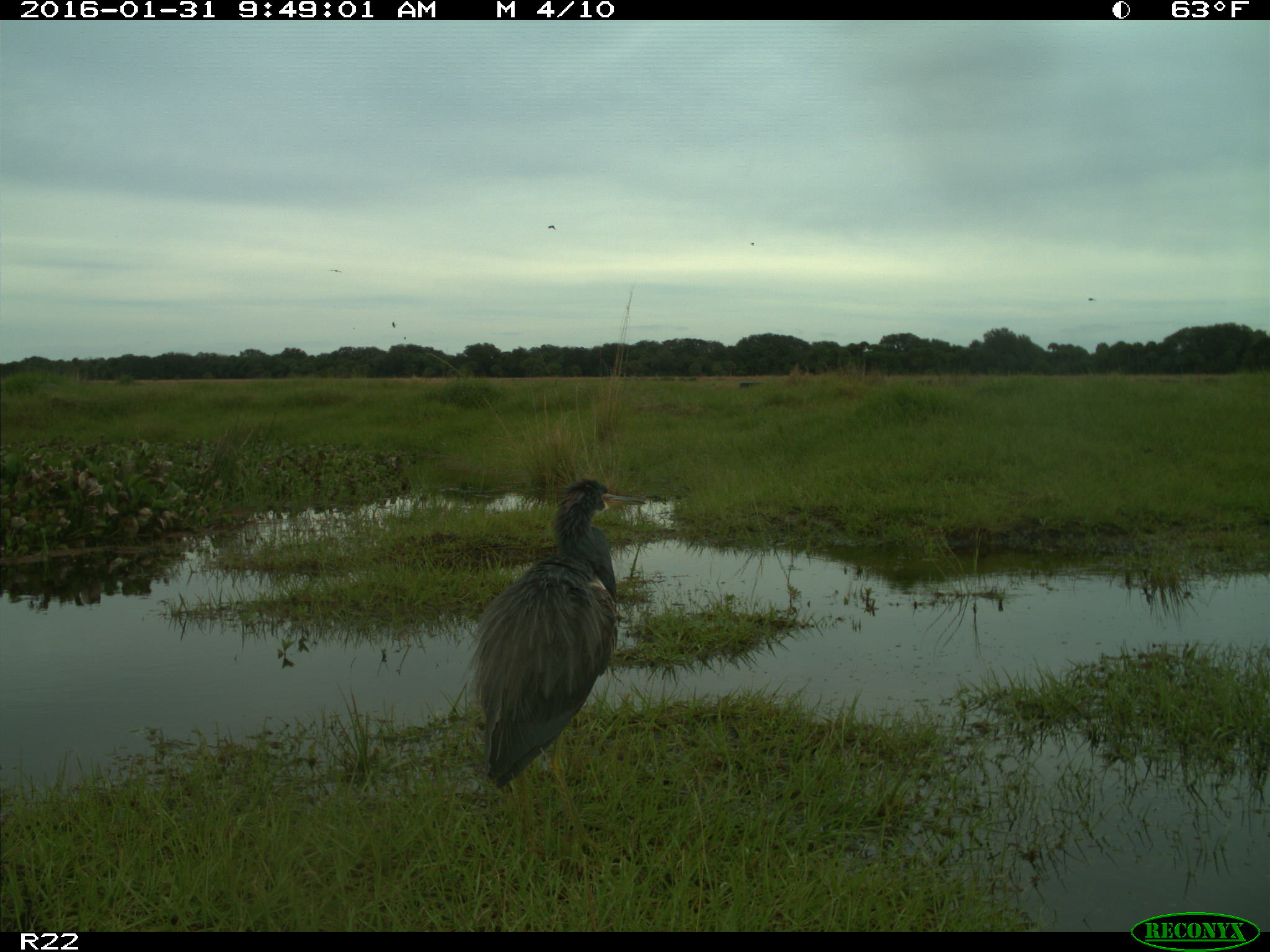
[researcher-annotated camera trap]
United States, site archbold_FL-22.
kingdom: Animalia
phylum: Chordata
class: Aves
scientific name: Aves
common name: birds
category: unidentified bird